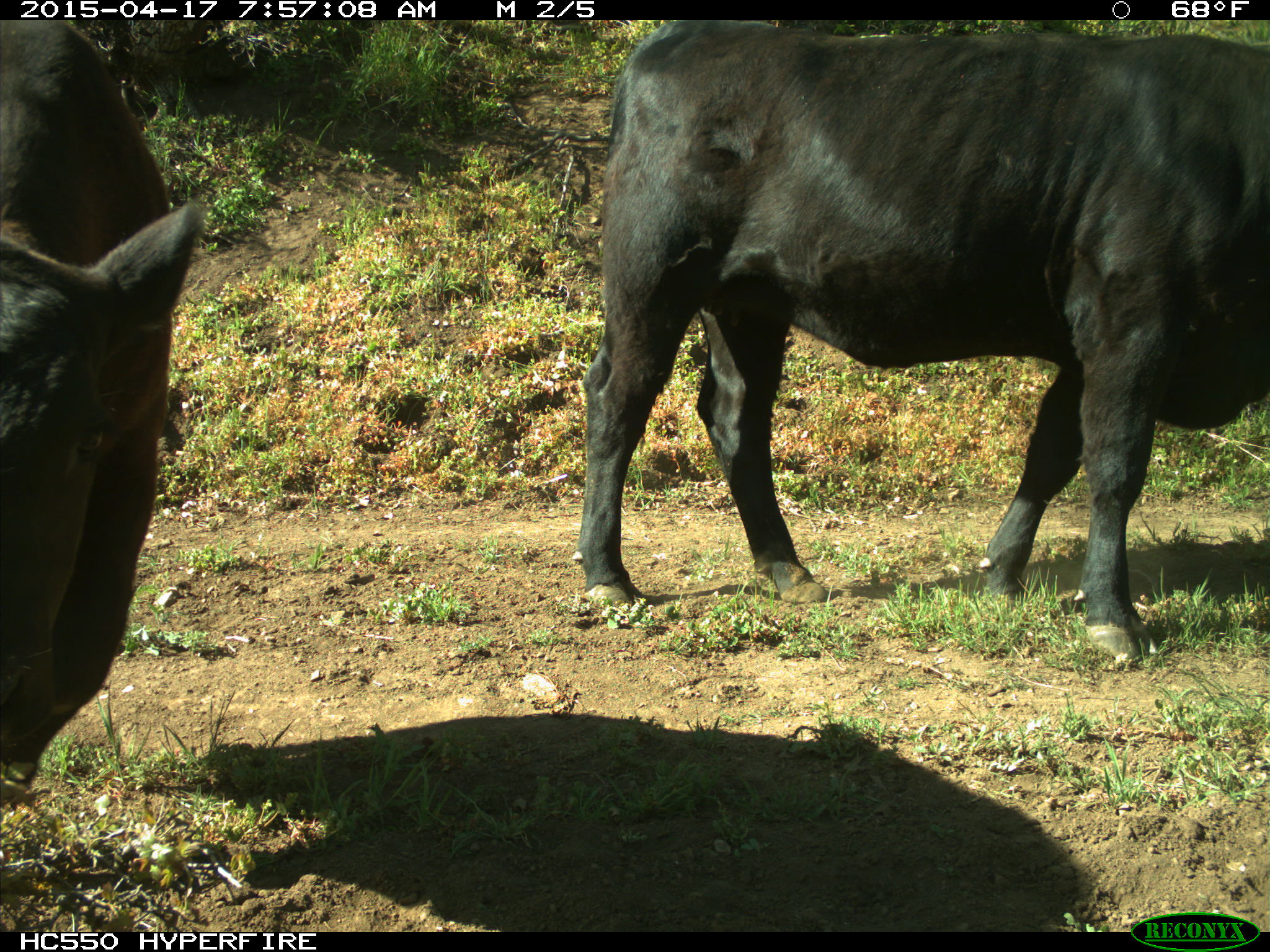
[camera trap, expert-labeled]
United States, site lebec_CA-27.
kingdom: Animalia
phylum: Chordata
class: Mammalia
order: Artiodactyla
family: Bovidae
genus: Bos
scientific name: Bos taurus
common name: domestic cow